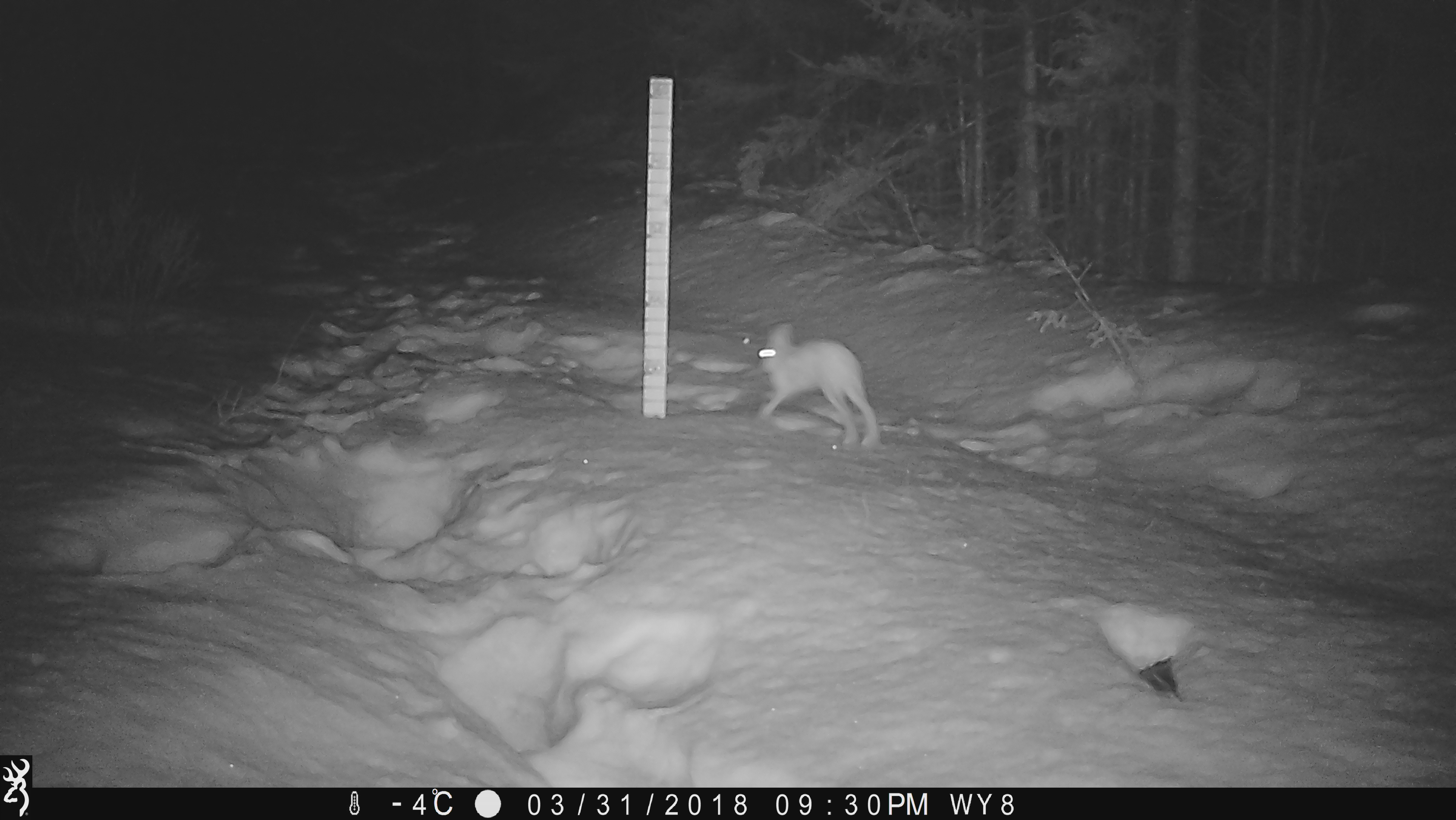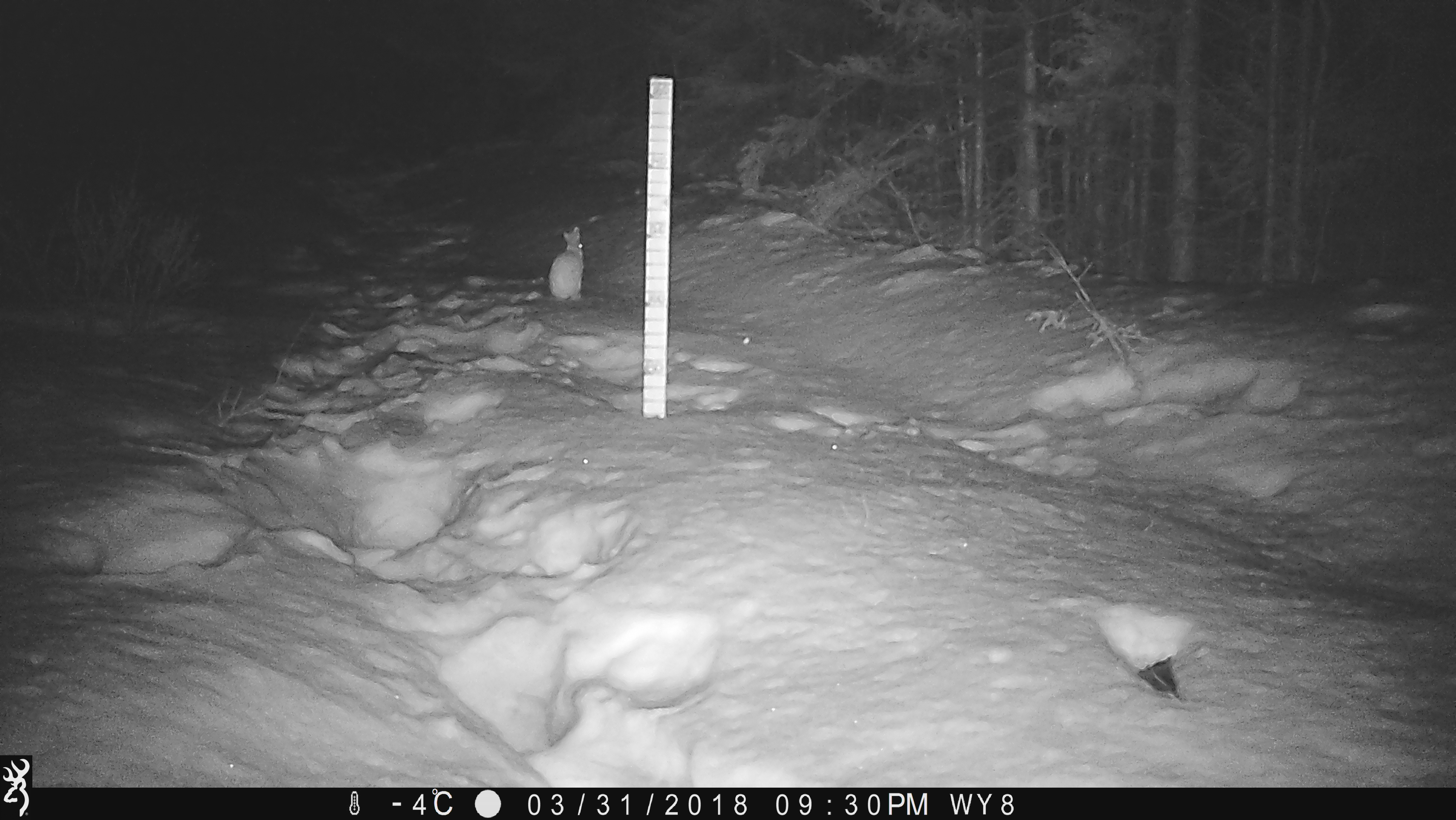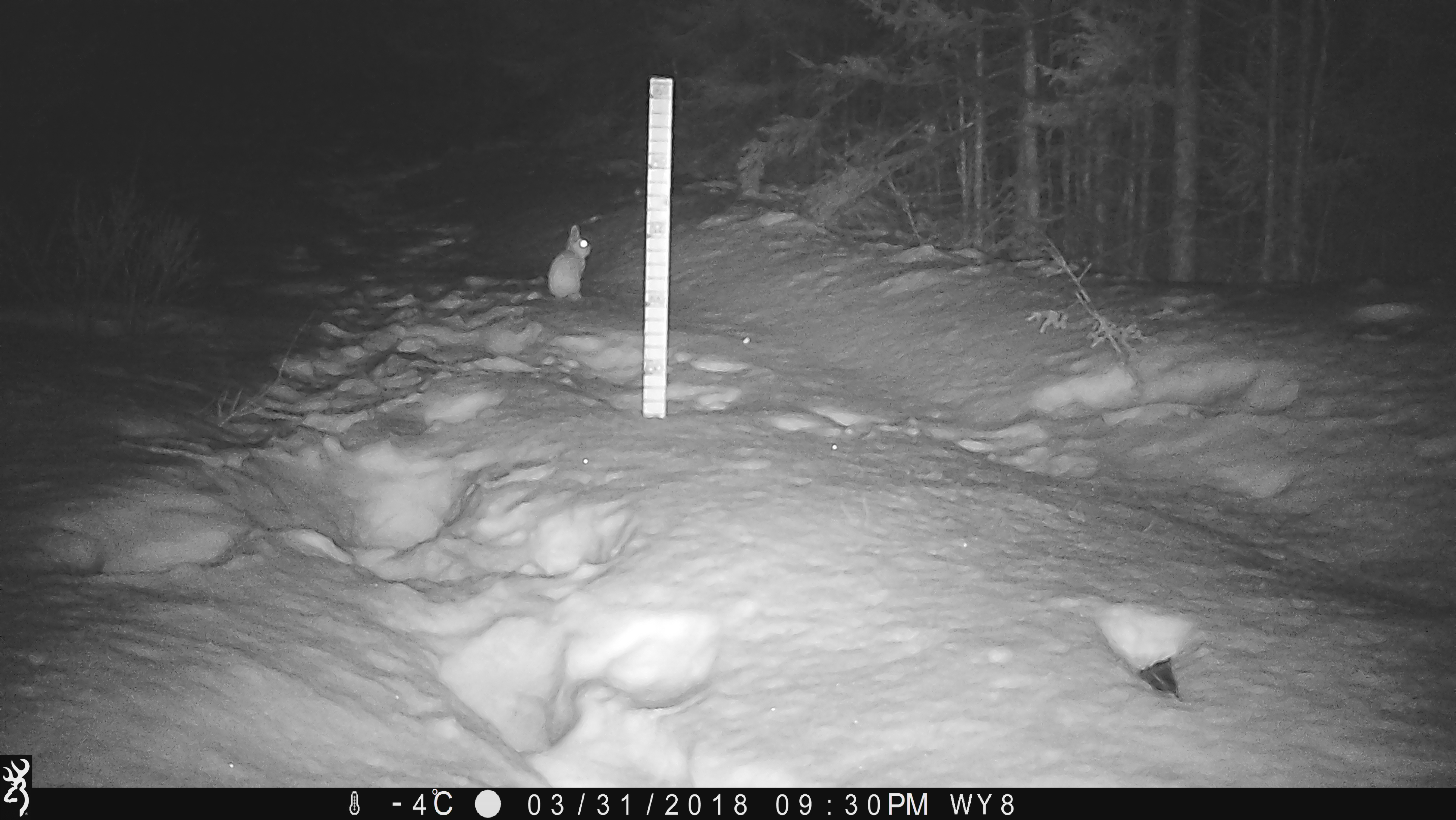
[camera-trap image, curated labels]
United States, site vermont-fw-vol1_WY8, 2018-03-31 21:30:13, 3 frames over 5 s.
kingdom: Animalia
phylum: Chordata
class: Mammalia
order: Lagomorpha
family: Leporidae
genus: Lepus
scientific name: Lepus americanus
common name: snowshoe hare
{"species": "snowshoe hare (Lepus americanus)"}